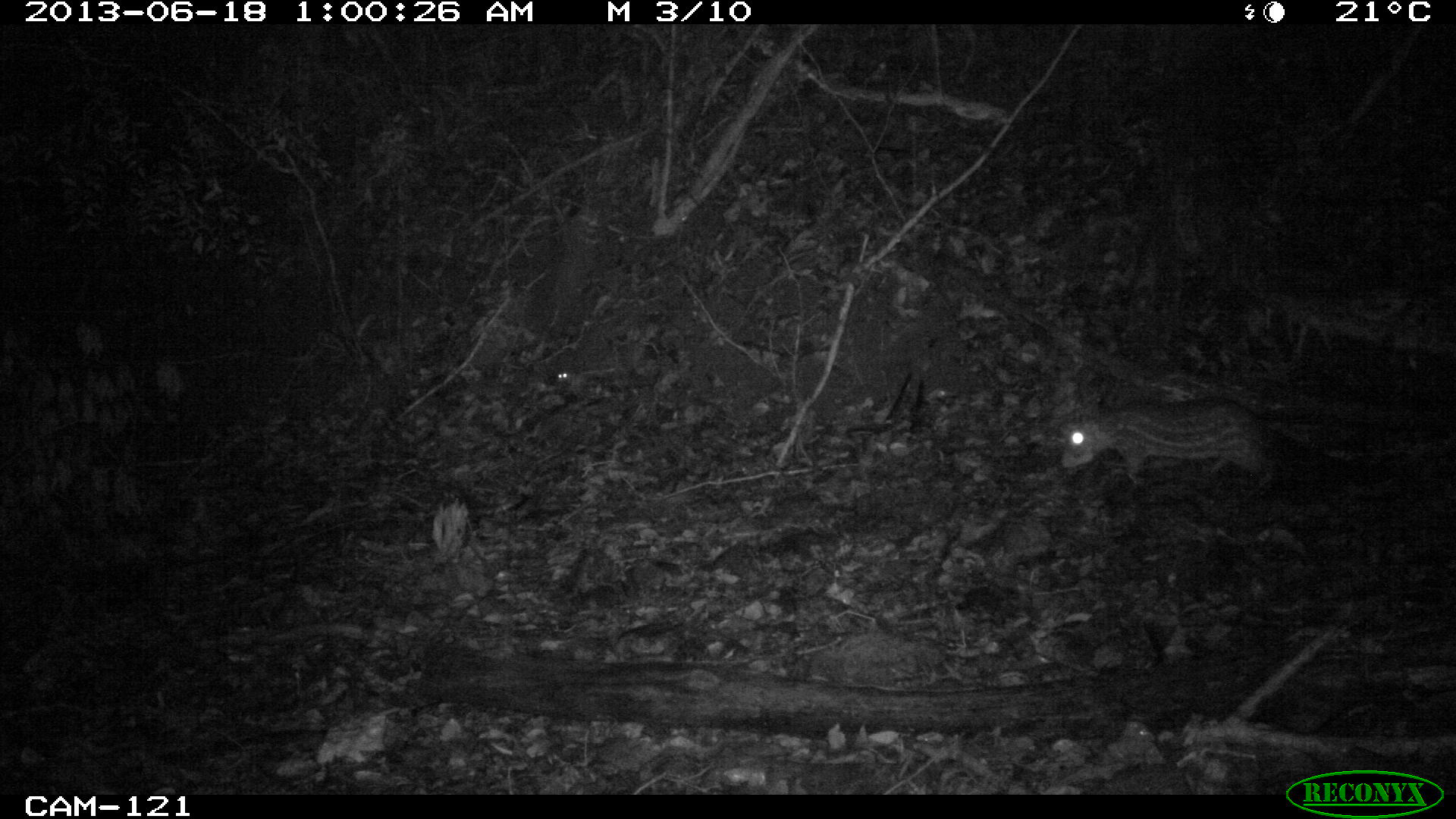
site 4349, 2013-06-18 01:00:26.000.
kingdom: Animalia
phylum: Chordata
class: Mammalia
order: Rodentia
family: Cuniculidae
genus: Cuniculus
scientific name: Cuniculus paca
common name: lowland paca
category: agouti paca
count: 1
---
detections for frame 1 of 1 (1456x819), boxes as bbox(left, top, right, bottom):
agouti paca: bbox(1057, 394, 1393, 490)